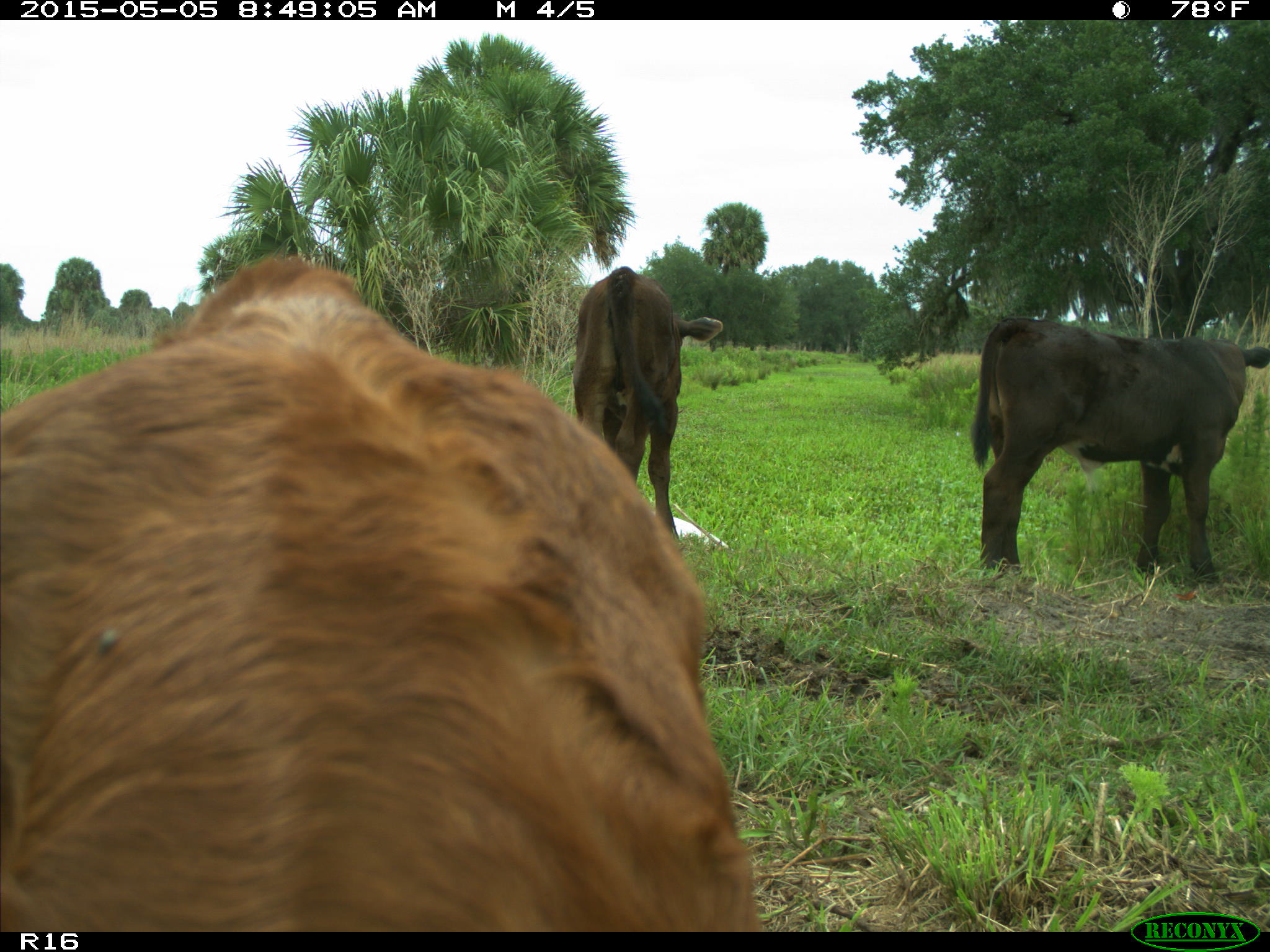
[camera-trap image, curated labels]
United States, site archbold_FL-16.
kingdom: Animalia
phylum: Chordata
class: Mammalia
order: Artiodactyla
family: Bovidae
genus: Bos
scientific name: Bos taurus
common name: domestic cow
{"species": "Bos taurus (domestic cow)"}